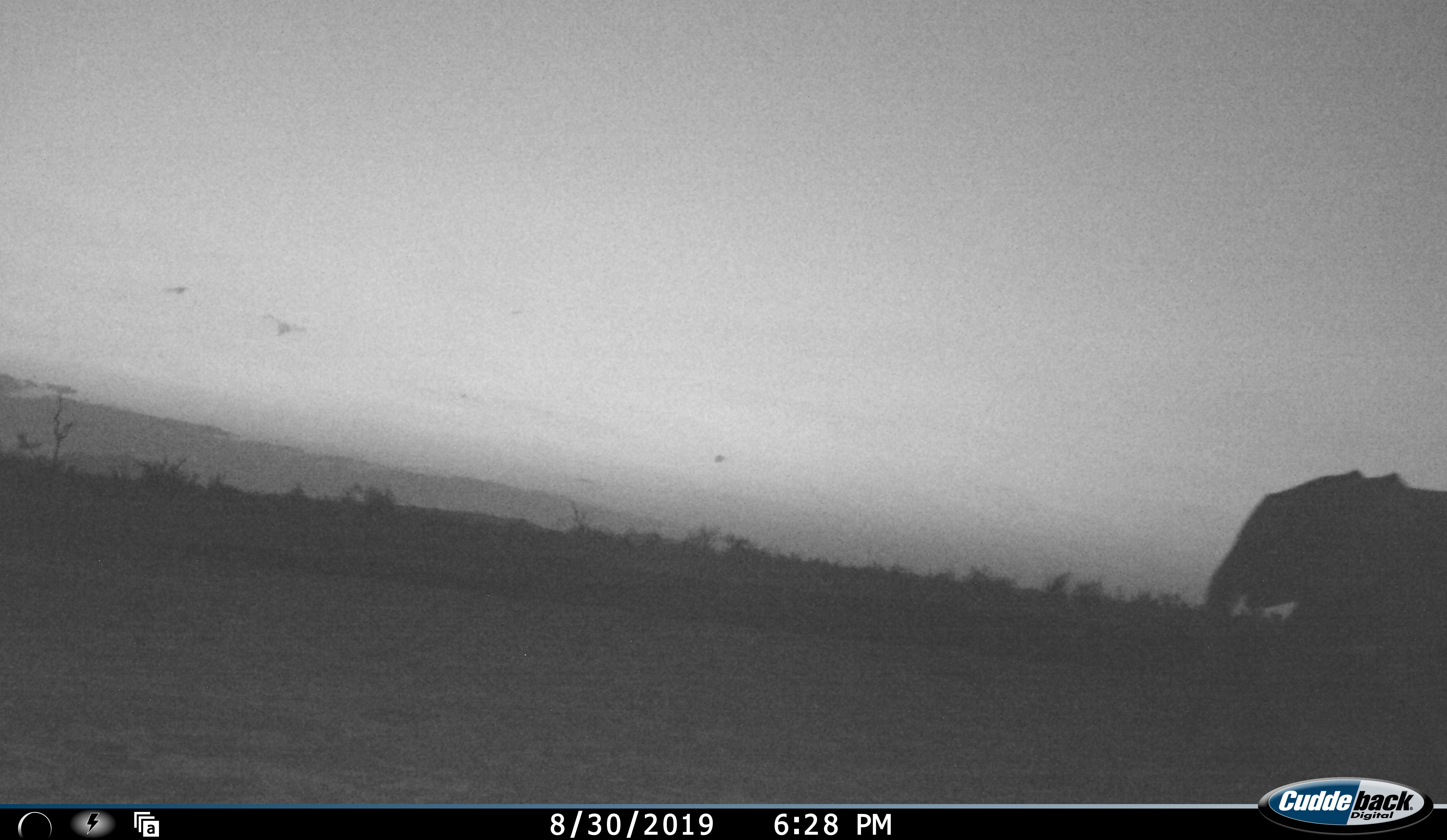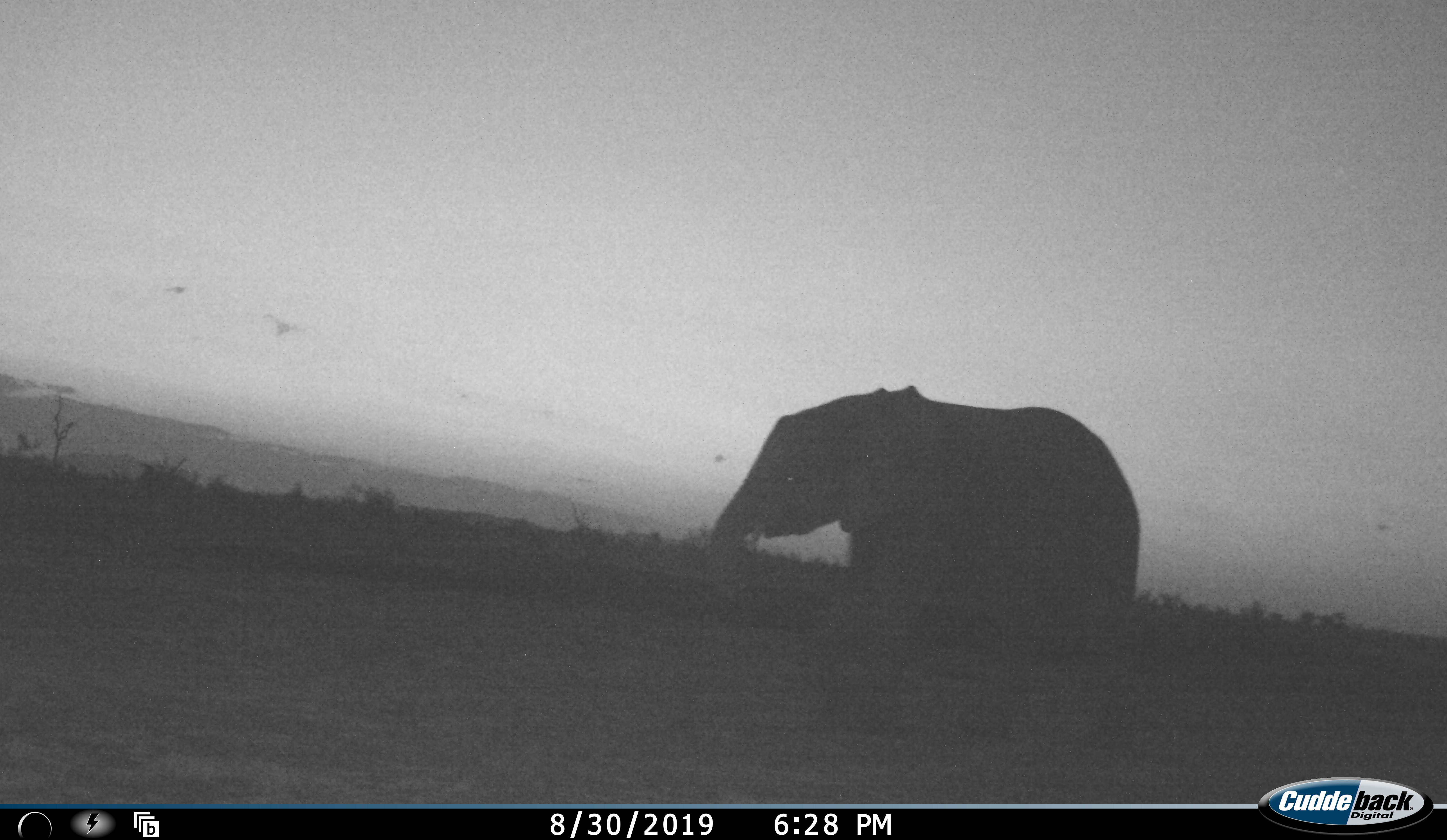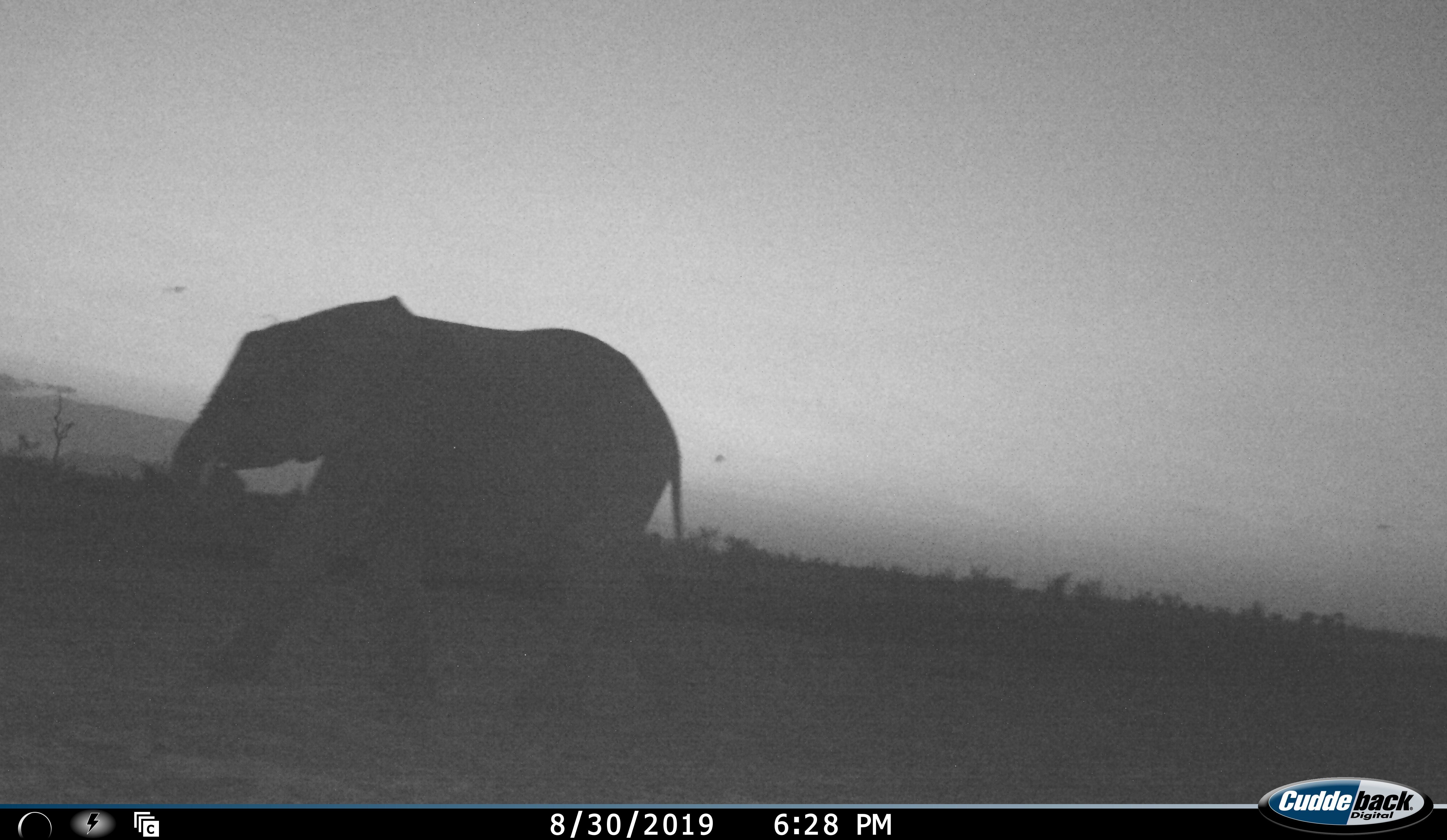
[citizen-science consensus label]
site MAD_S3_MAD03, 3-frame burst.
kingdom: Animalia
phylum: Chordata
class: Mammalia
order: Proboscidea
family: Elephantidae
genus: Loxodonta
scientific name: Loxodonta africana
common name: african bush elephant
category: elephant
Elephant (african bush elephant) (Loxodonta africana), count 1. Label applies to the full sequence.